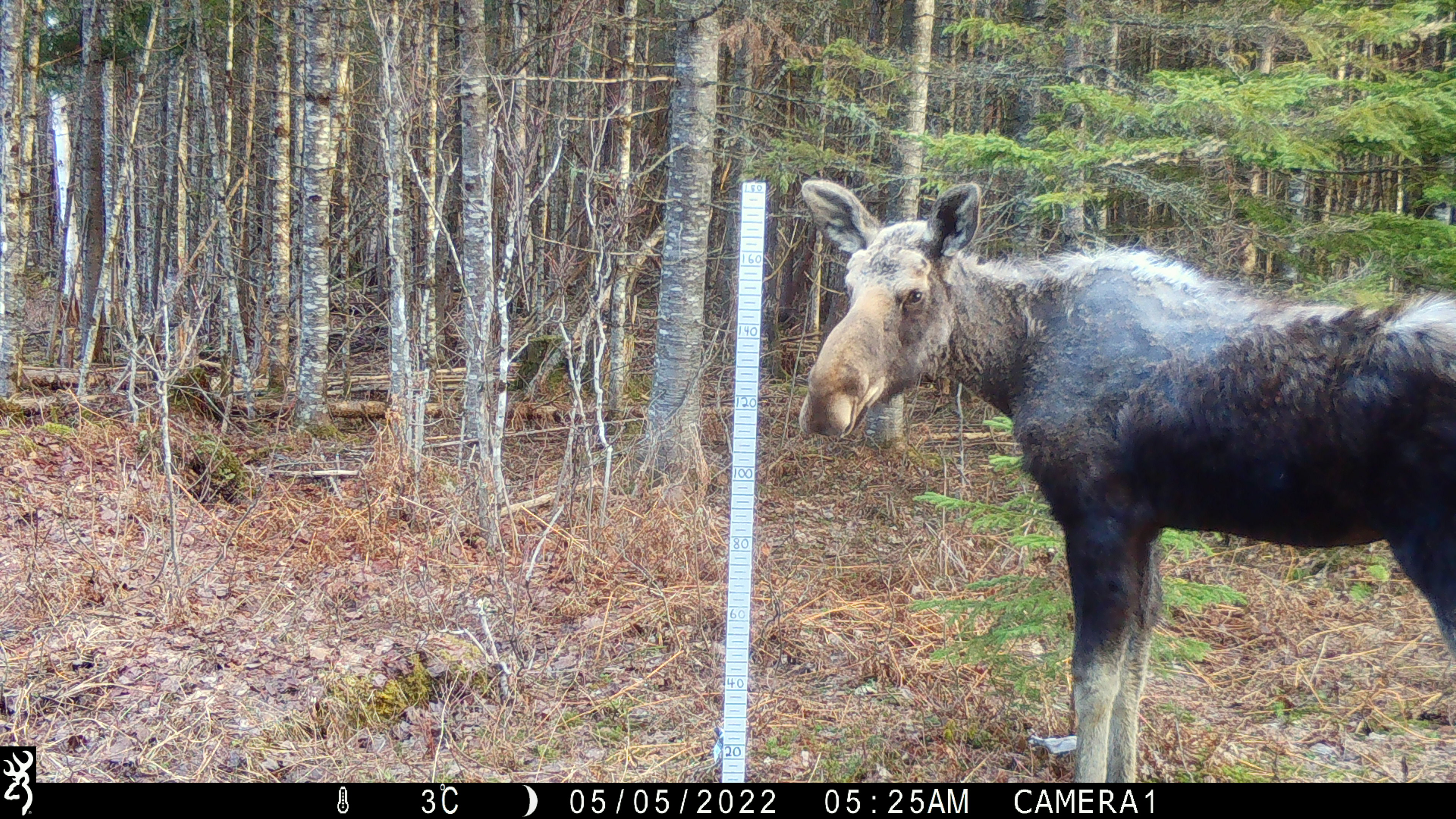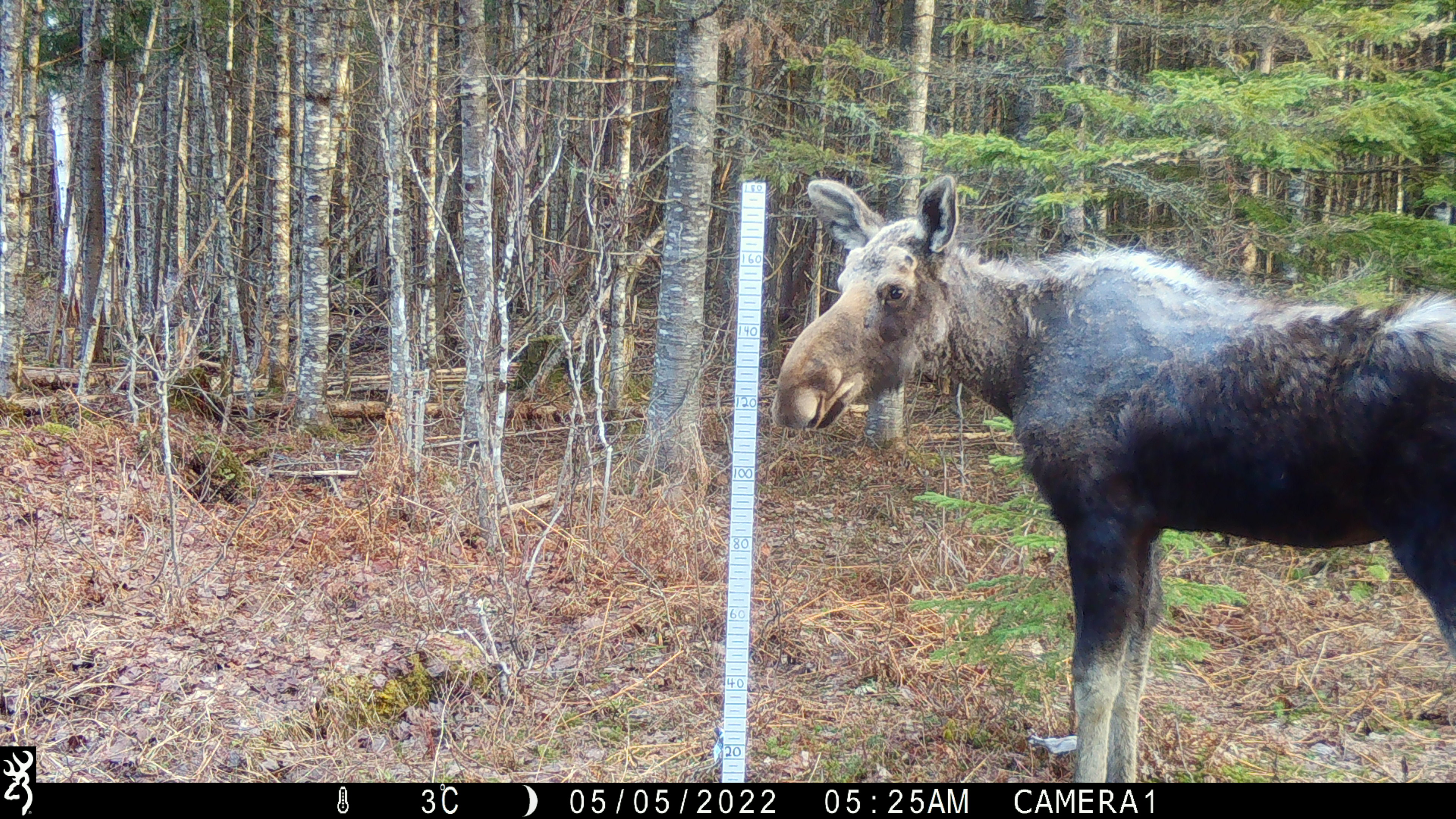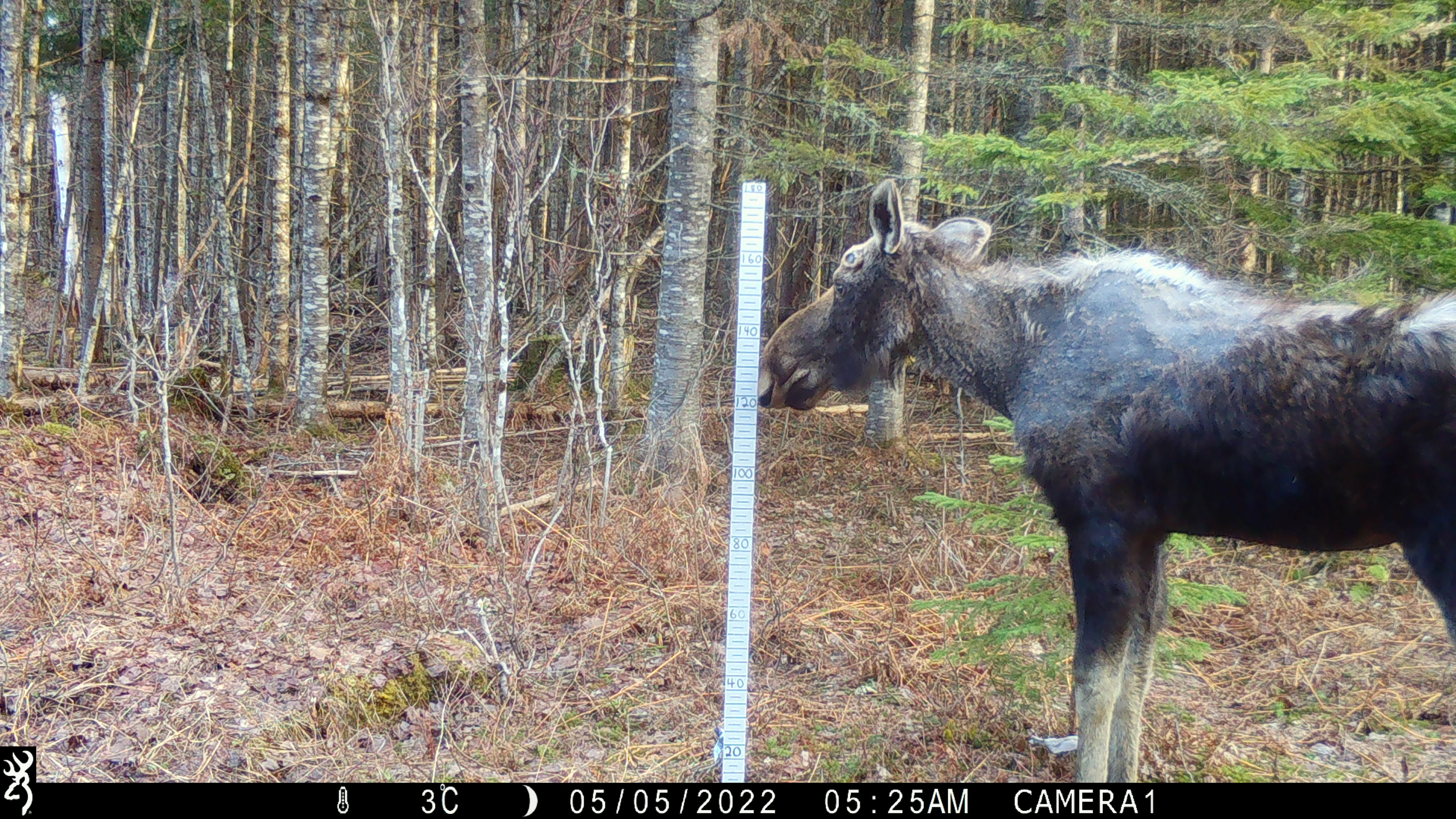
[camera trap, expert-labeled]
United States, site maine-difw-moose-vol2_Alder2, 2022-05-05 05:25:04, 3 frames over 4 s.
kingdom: Animalia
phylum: Chordata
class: Mammalia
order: Artiodactyla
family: Cervidae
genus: Alces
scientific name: Alces alces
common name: moose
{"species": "moose (Alces alces)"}